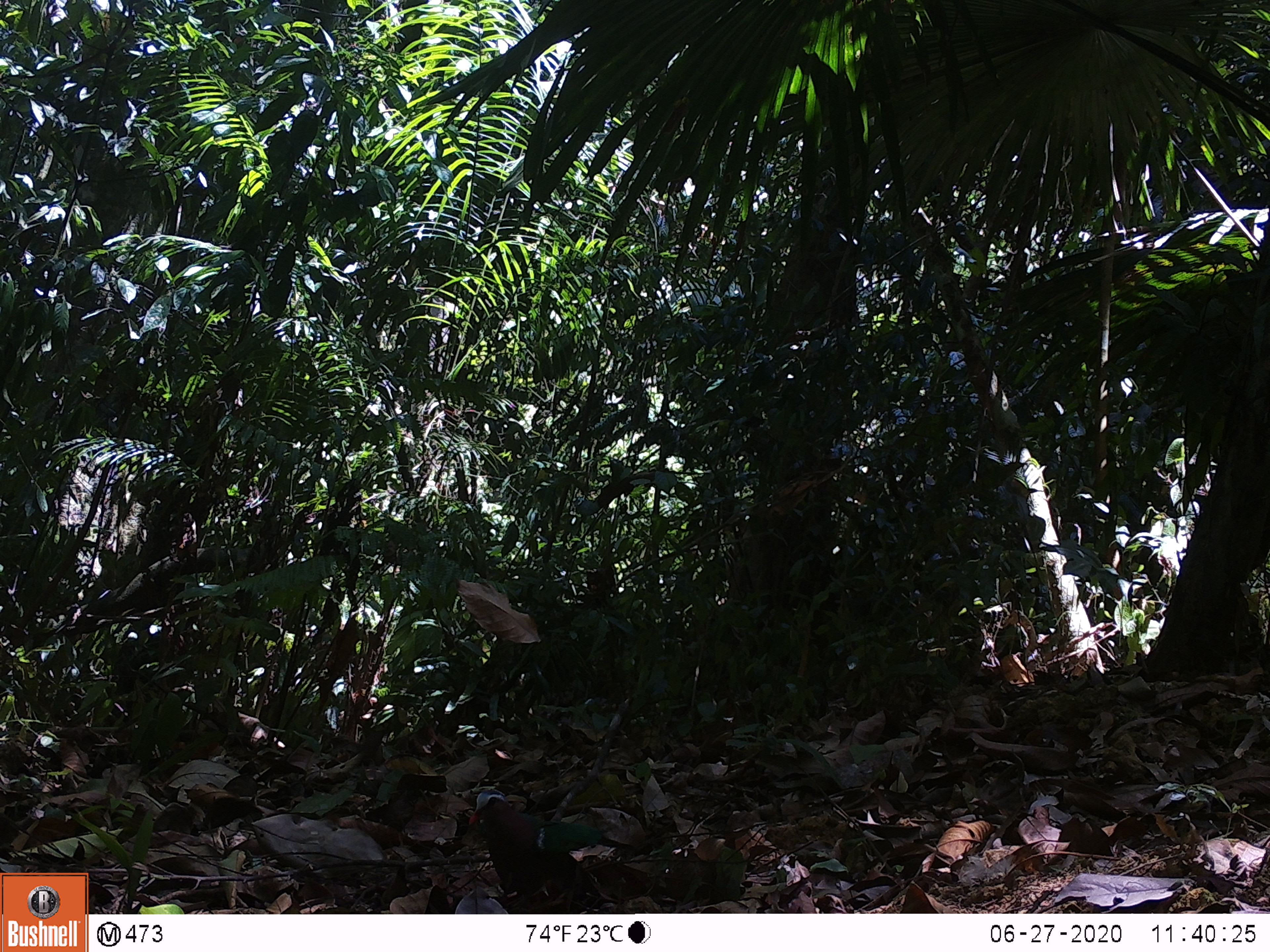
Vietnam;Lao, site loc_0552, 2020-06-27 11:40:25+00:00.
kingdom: Animalia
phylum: Chordata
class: Aves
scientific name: Aves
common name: bird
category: unidentified bird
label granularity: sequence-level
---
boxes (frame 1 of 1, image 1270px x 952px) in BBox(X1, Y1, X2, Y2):
unidentified bird: BBox(480, 795, 598, 913)